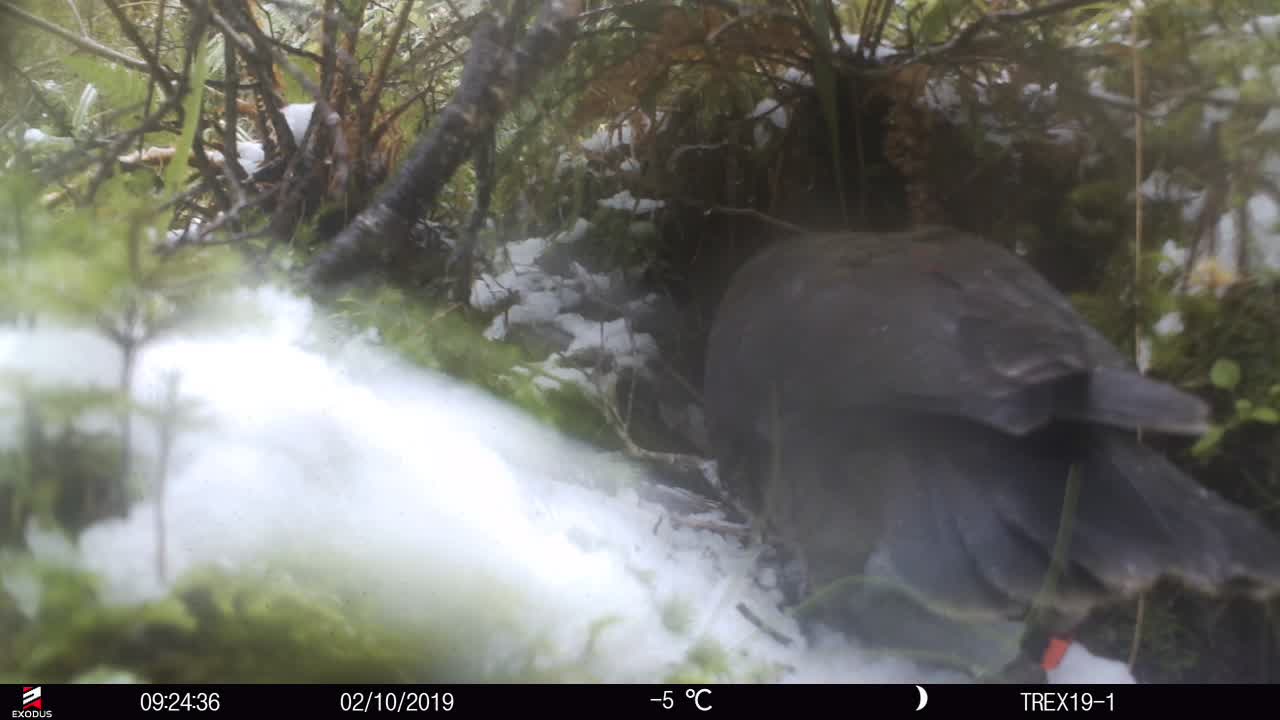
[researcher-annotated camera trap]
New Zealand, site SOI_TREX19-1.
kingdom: Animalia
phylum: Chordata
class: Aves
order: Psittaciformes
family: Strigopidae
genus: Nestor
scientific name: Nestor notabilis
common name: kea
Kea (Nestor notabilis).